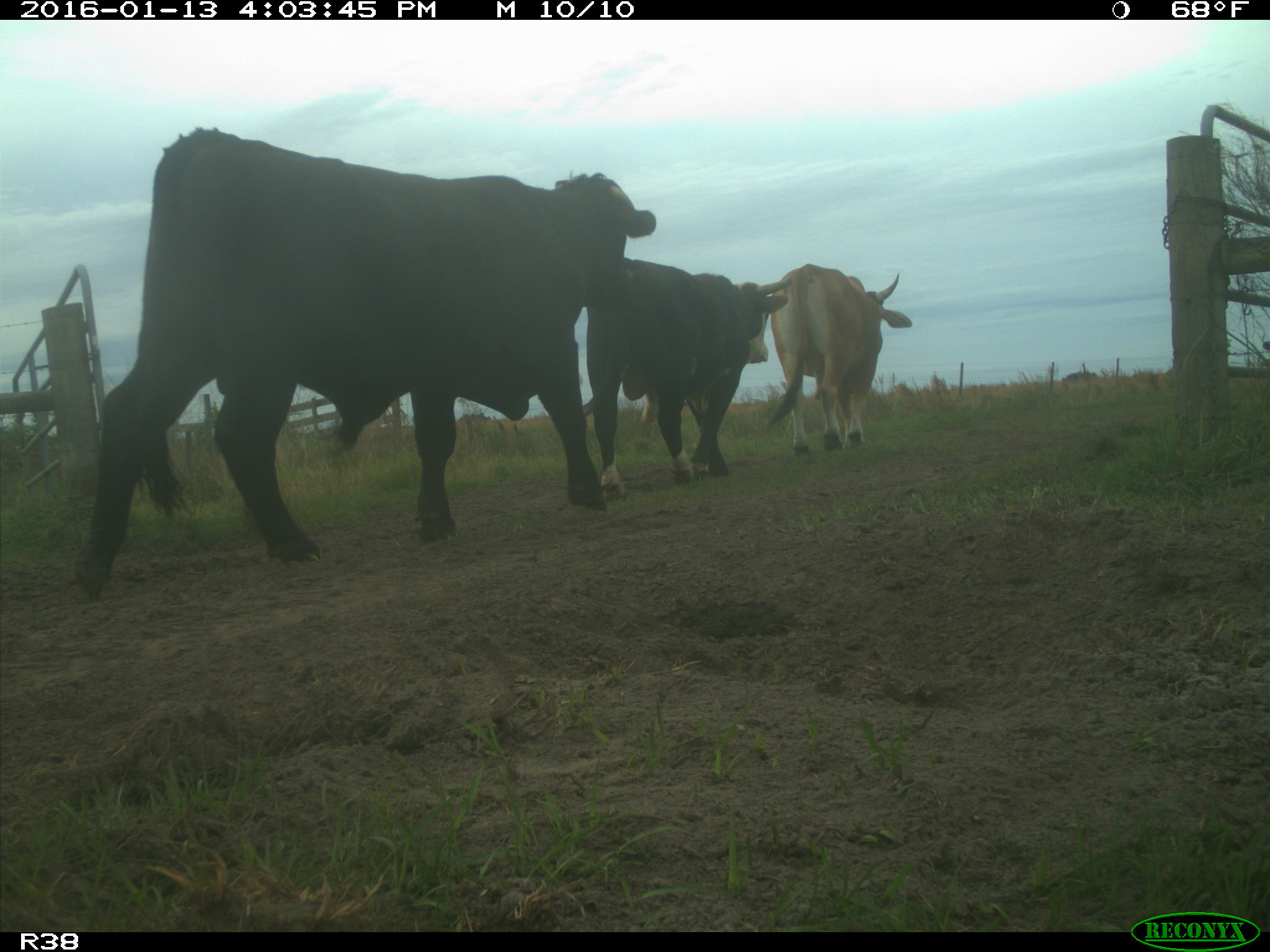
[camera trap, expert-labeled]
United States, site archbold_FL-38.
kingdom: Animalia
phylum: Chordata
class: Mammalia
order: Artiodactyla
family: Bovidae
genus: Bos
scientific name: Bos taurus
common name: domestic cow